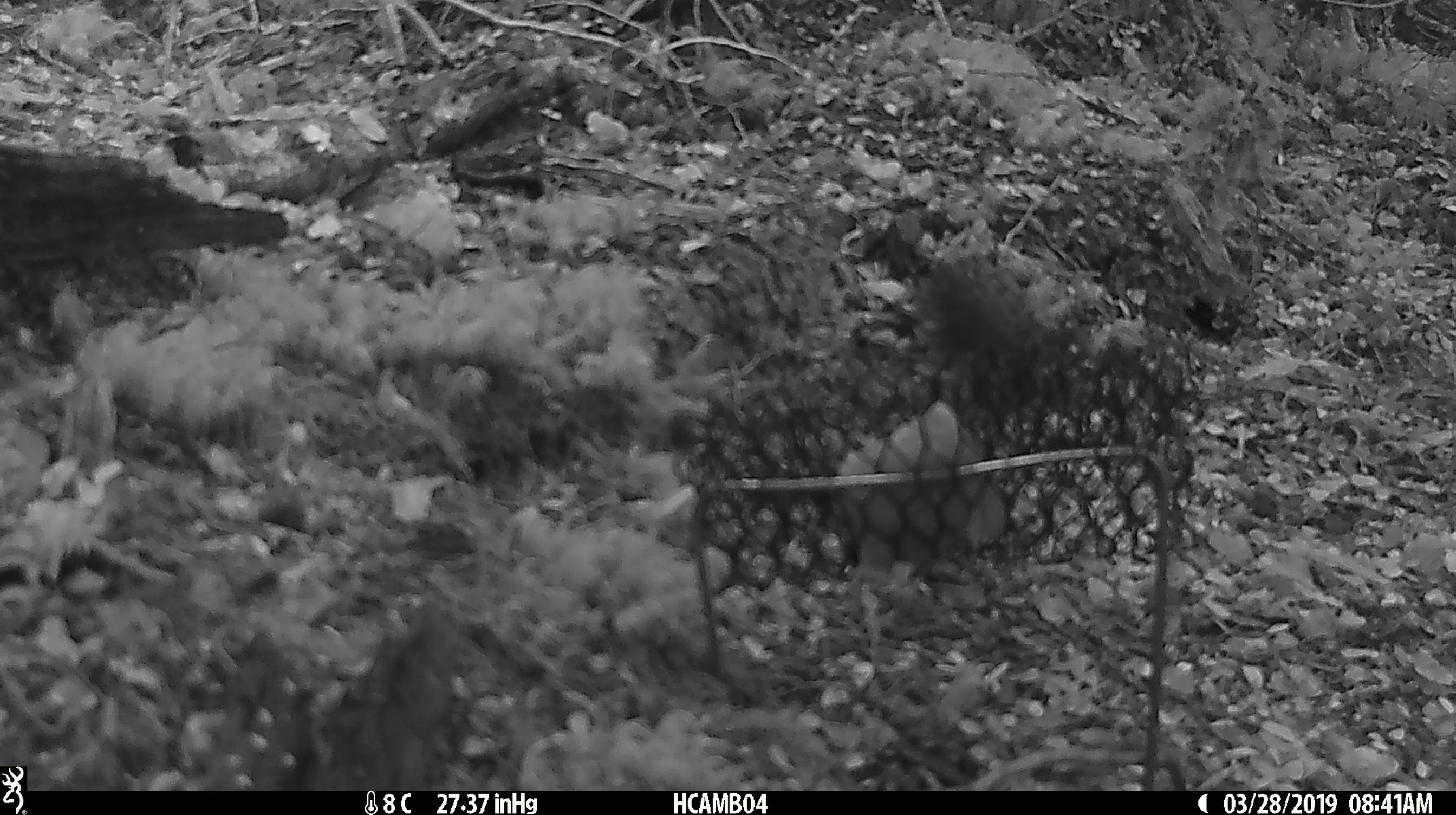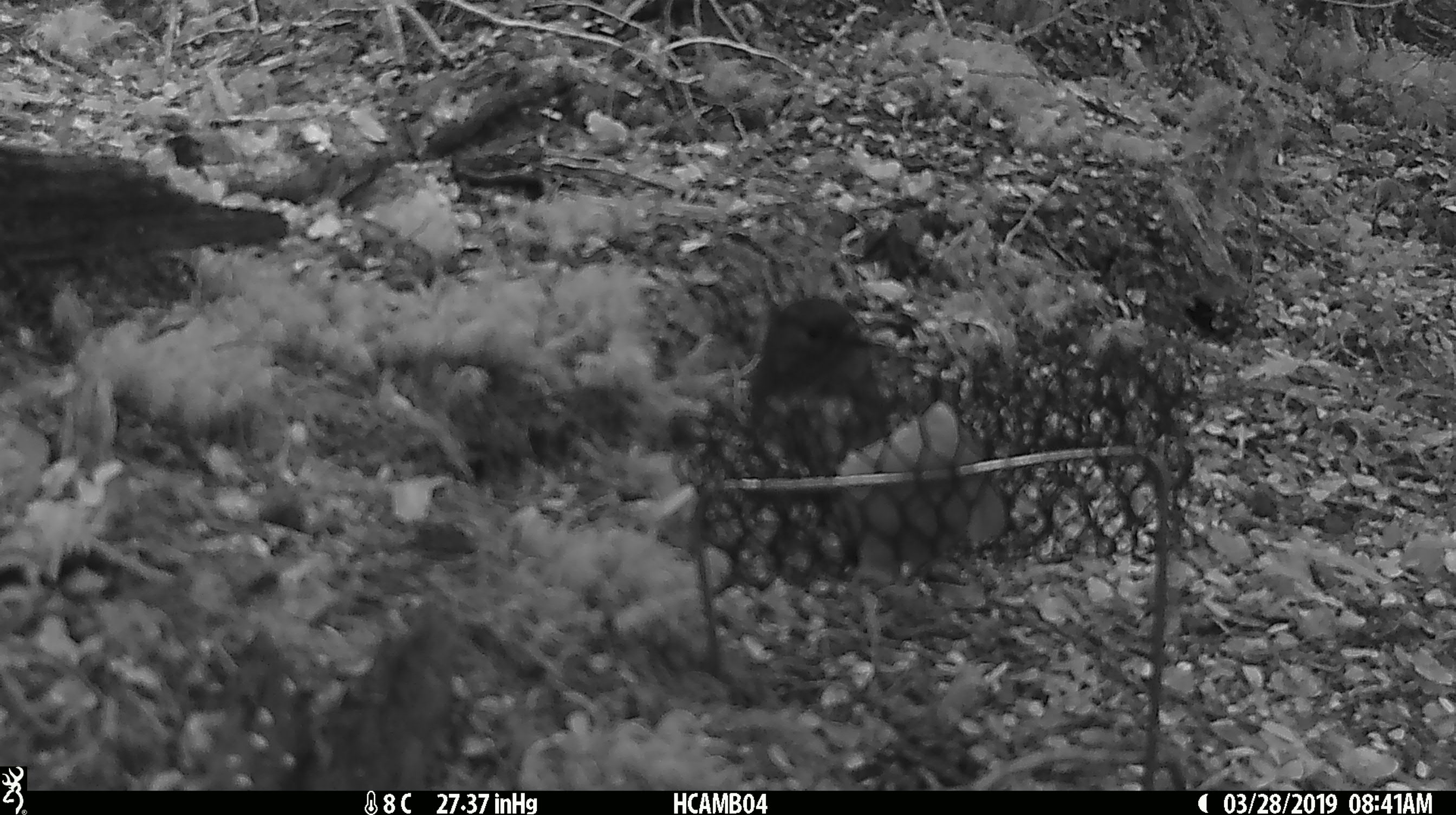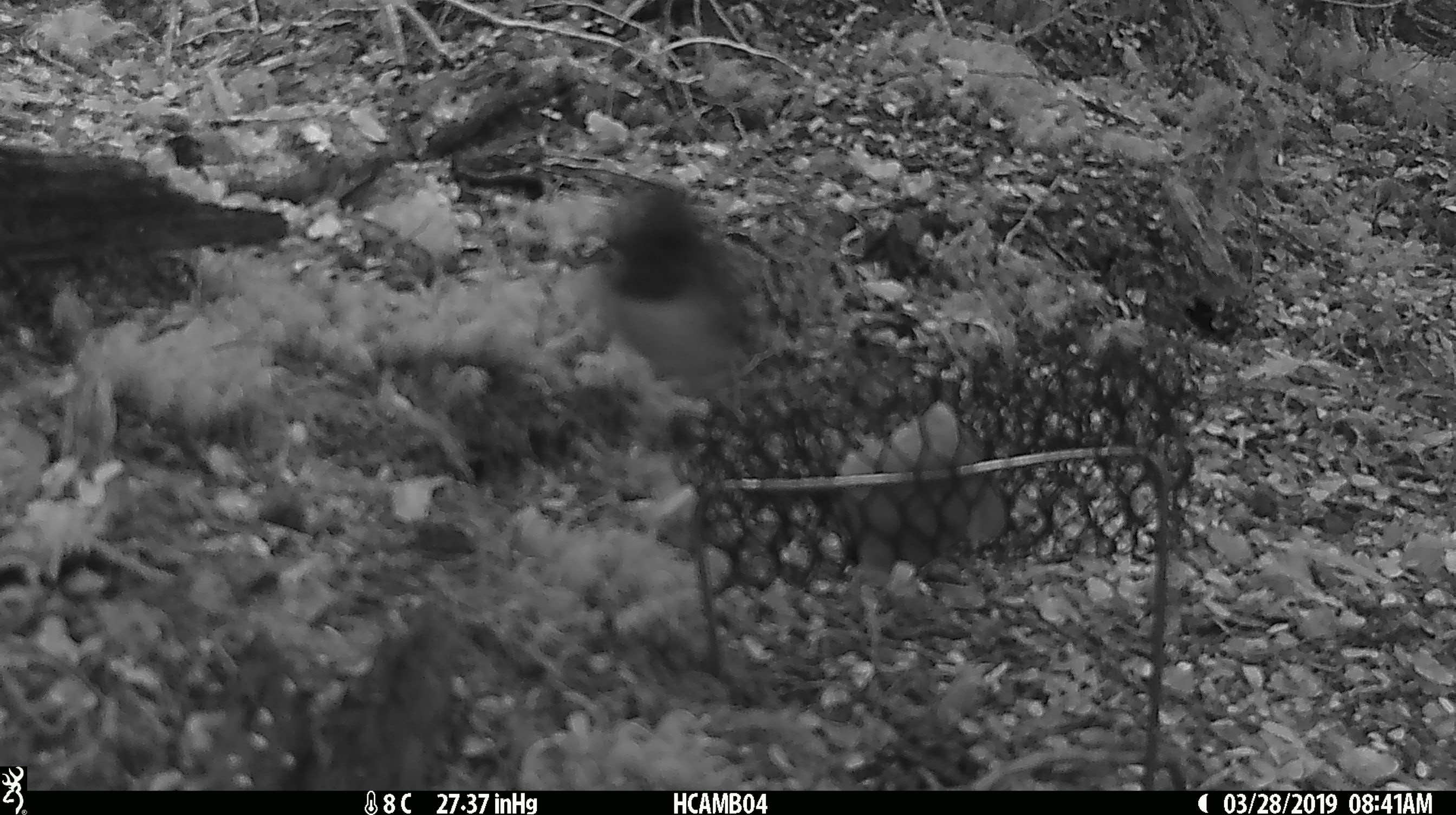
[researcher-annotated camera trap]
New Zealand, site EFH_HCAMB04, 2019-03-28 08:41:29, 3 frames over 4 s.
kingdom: Animalia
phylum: Chordata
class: Aves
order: Passeriformes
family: Petroicidae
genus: Petroica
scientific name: Petroica australis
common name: new zealand robin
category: robin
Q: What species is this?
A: Robin (new zealand robin) (Petroica australis).